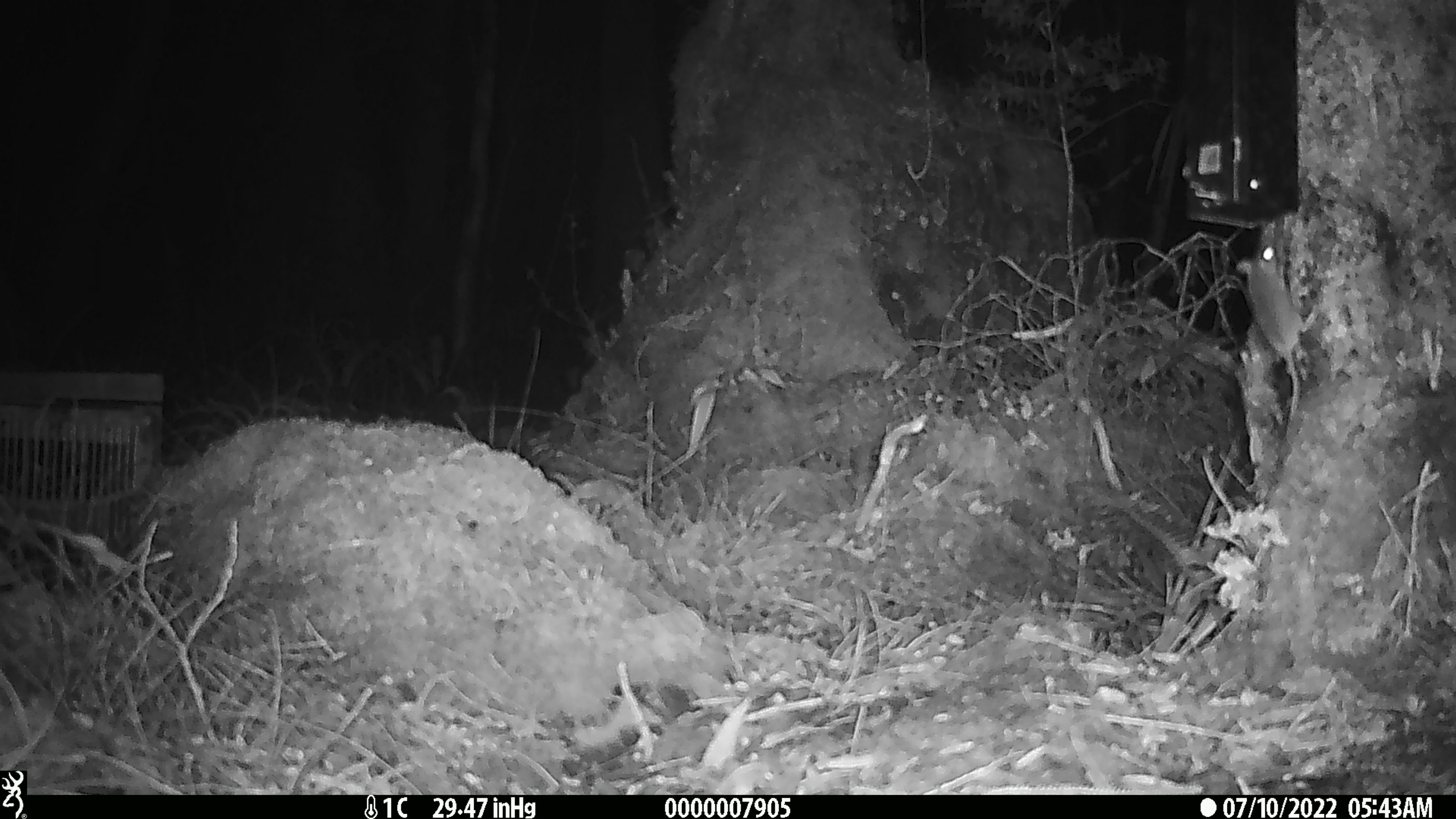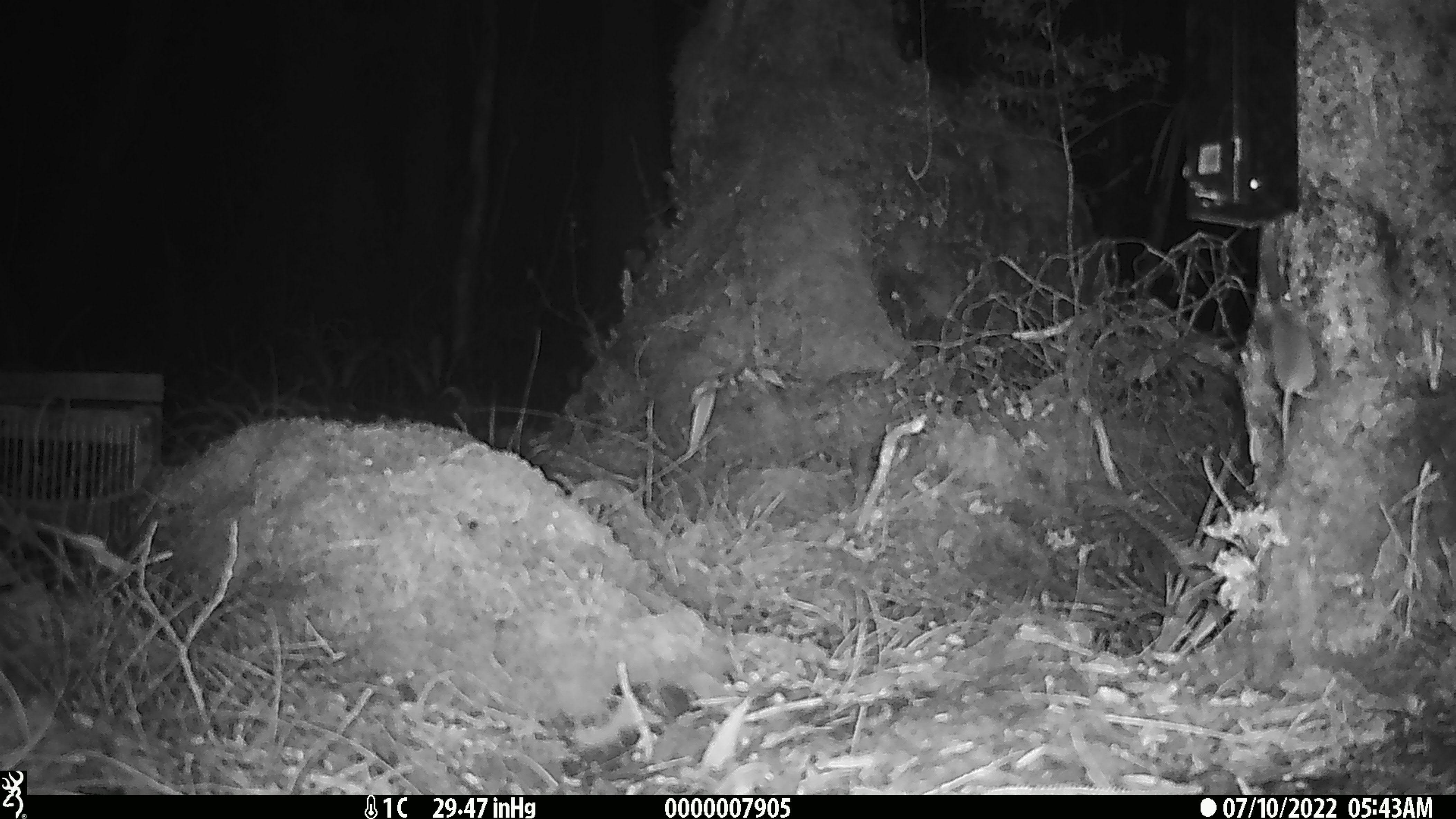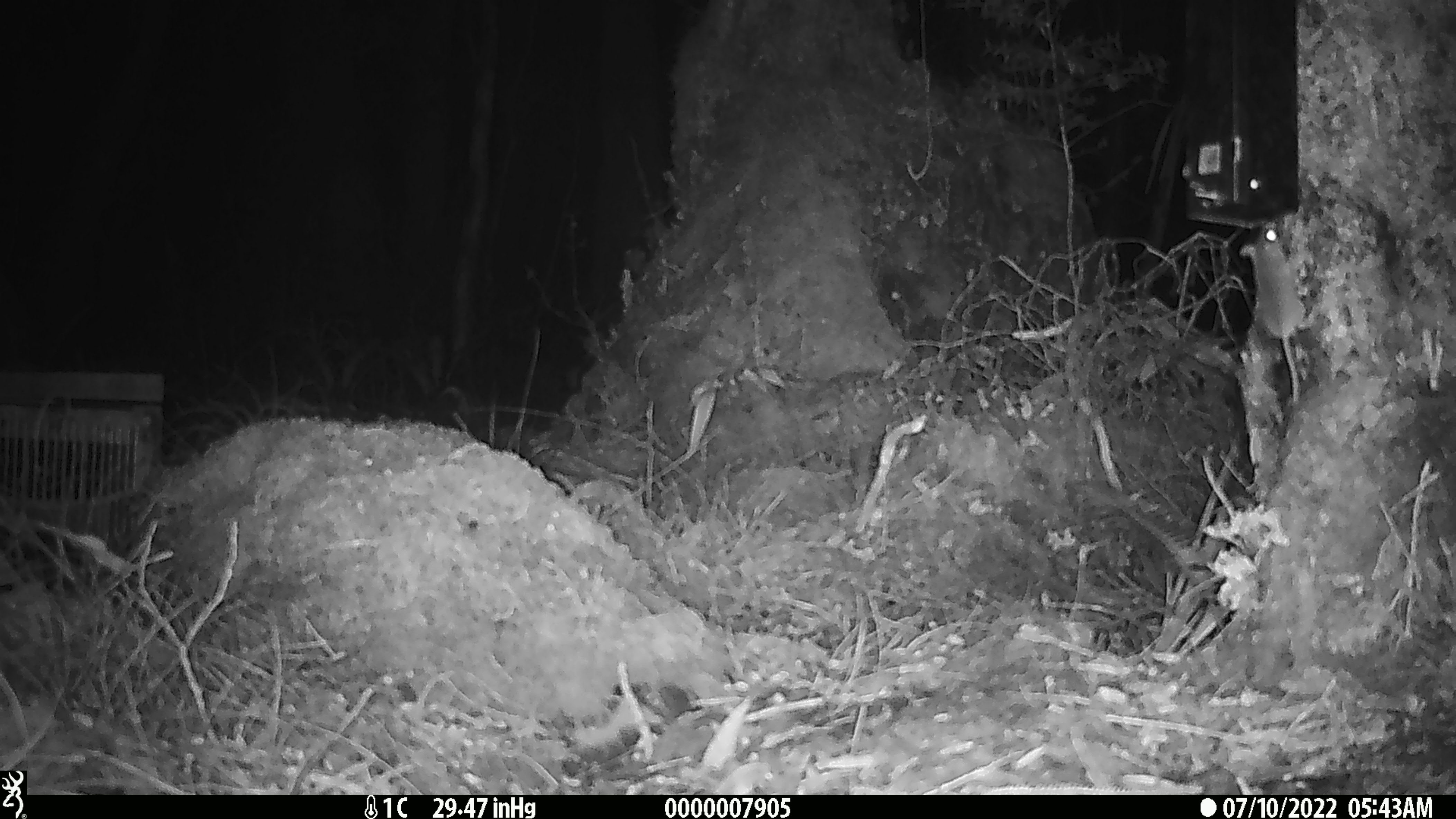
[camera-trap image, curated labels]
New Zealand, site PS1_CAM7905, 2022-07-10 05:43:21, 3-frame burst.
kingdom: Animalia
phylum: Chordata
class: Mammalia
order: Rodentia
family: Muridae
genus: Mus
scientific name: Mus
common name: mouse